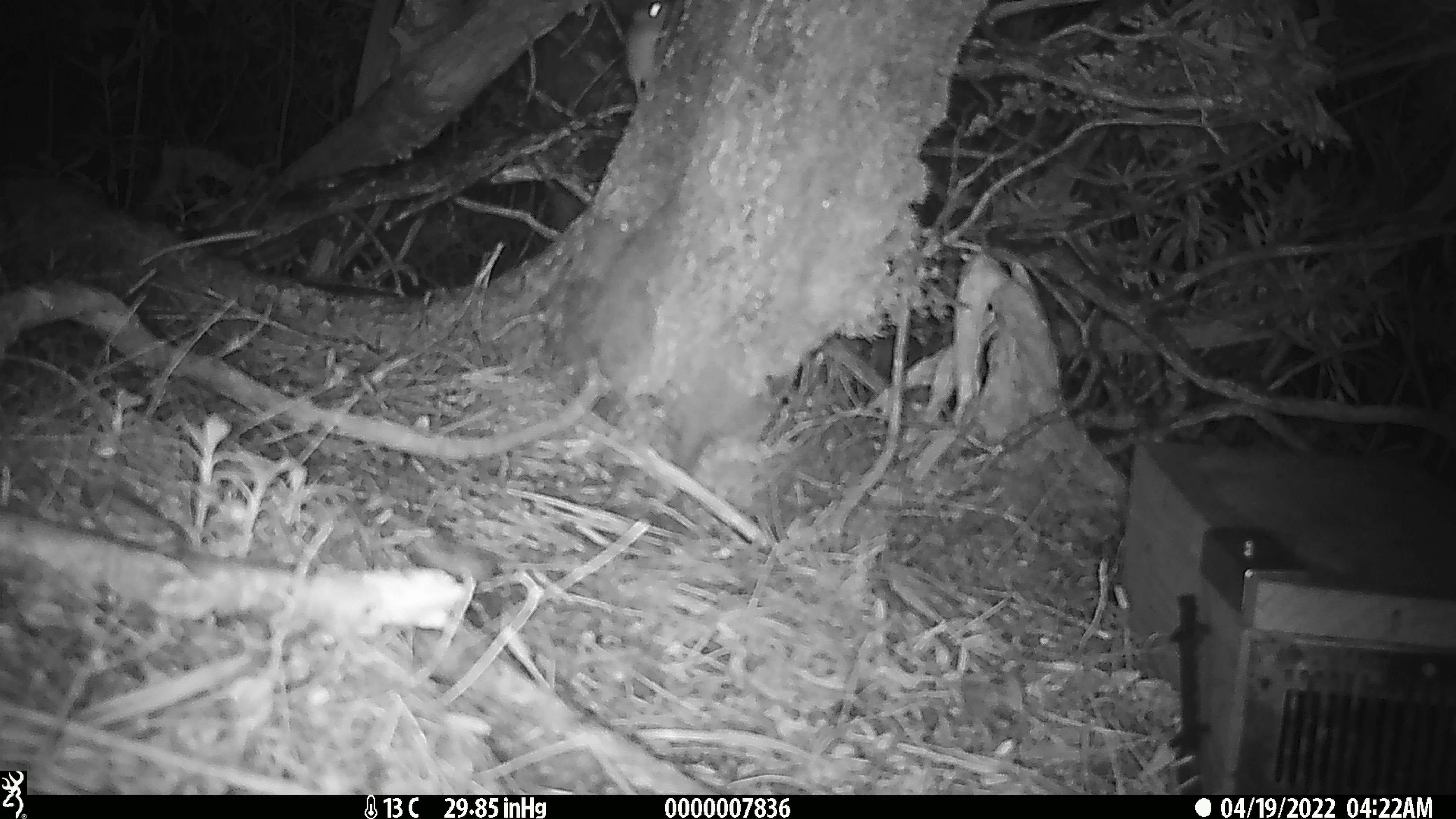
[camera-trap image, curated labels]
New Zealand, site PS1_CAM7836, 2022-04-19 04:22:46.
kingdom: Animalia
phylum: Chordata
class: Mammalia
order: Rodentia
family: Muridae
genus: Mus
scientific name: Mus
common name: mouse